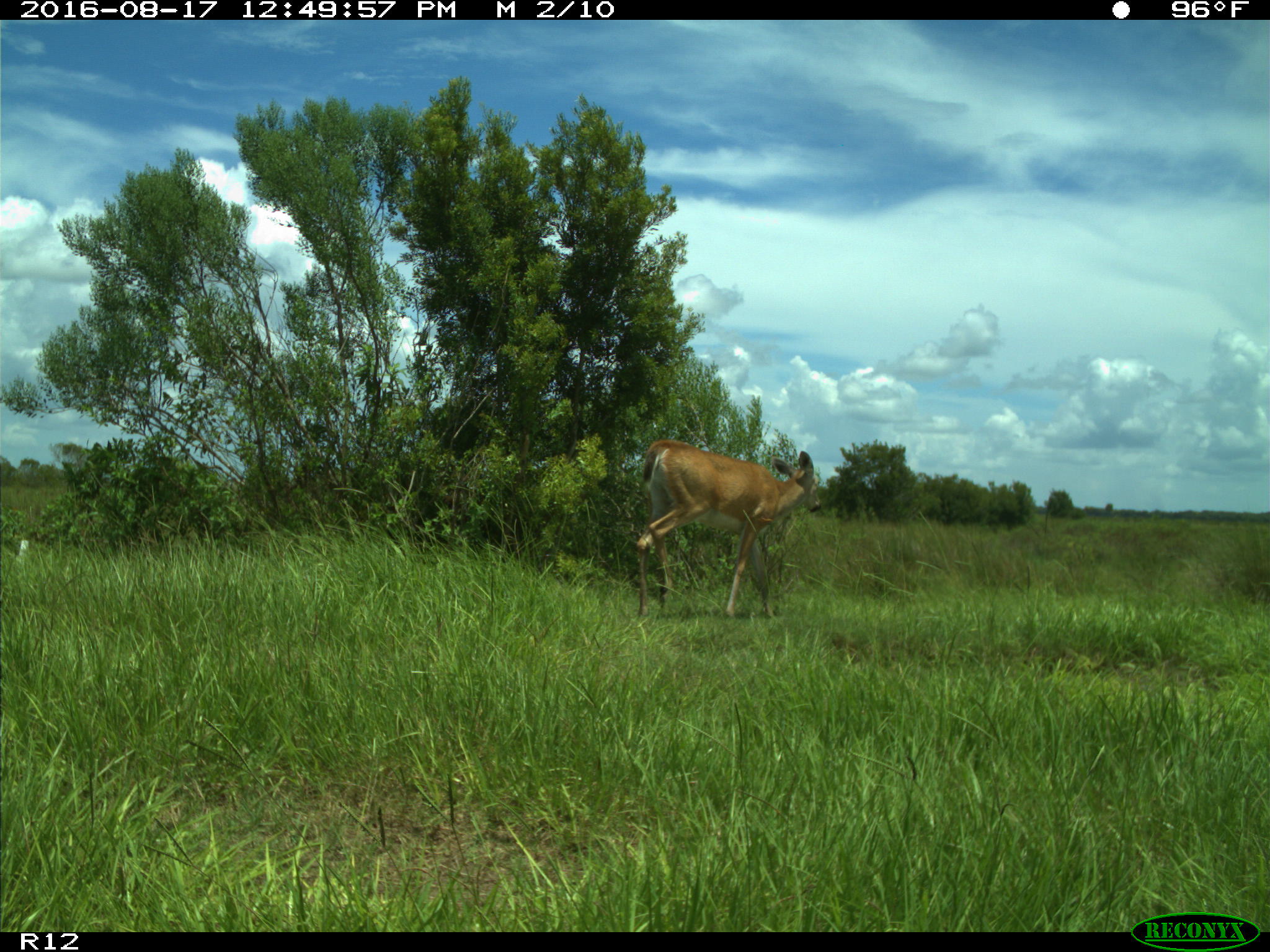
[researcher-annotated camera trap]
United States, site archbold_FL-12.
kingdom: Animalia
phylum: Chordata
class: Mammalia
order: Artiodactyla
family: Cervidae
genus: Odocoileus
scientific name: Odocoileus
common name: deer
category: unidentified deer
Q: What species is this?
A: Unidentified deer (deer) (Odocoileus).